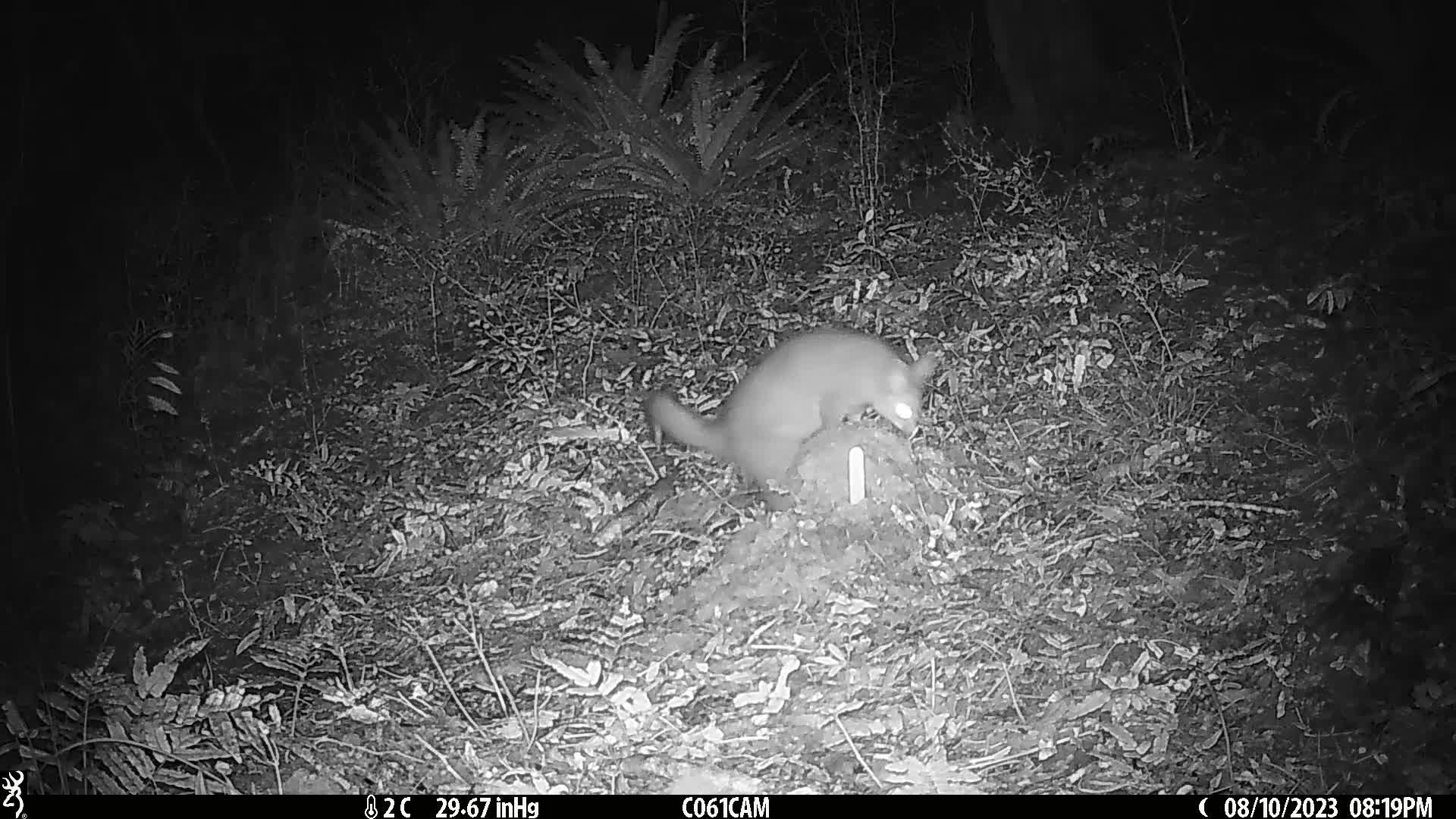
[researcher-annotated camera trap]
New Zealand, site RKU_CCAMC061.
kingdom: Animalia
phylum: Chordata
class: Mammalia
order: Diprotodontia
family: Phalangeridae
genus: Trichosurus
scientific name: Trichosurus vulpecula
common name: common brushtail possum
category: possum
Possum (common brushtail possum) (Trichosurus vulpecula).